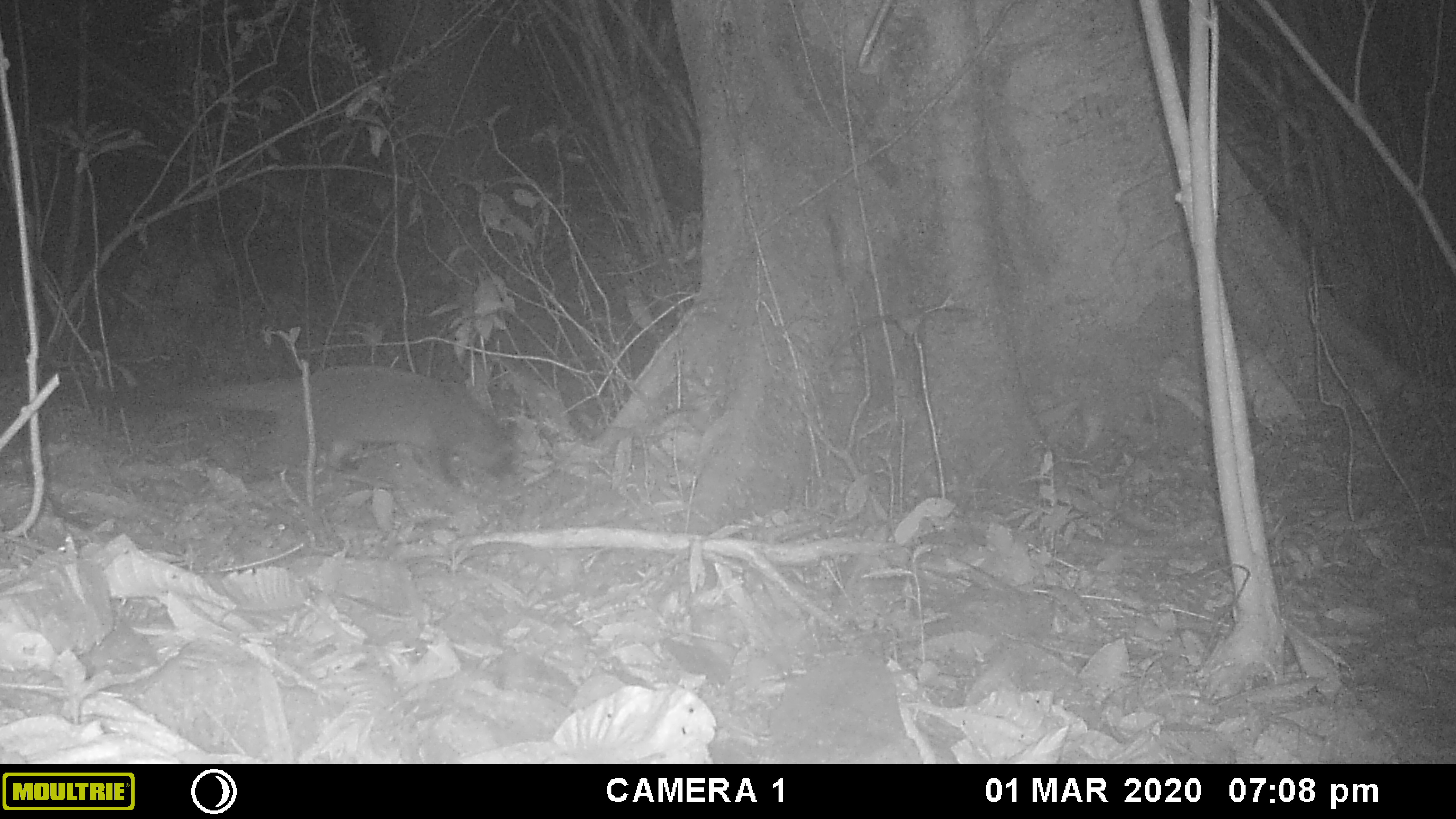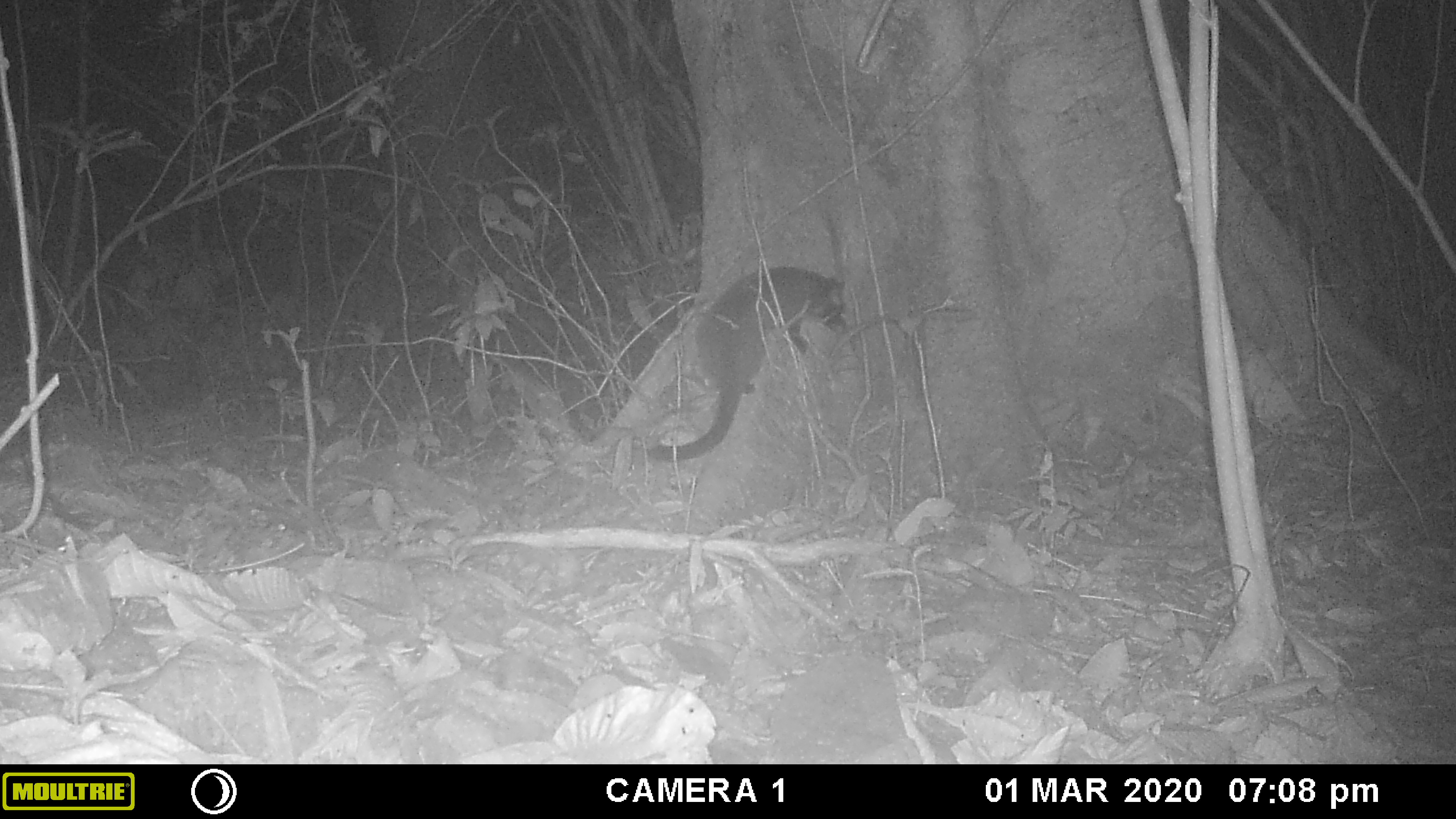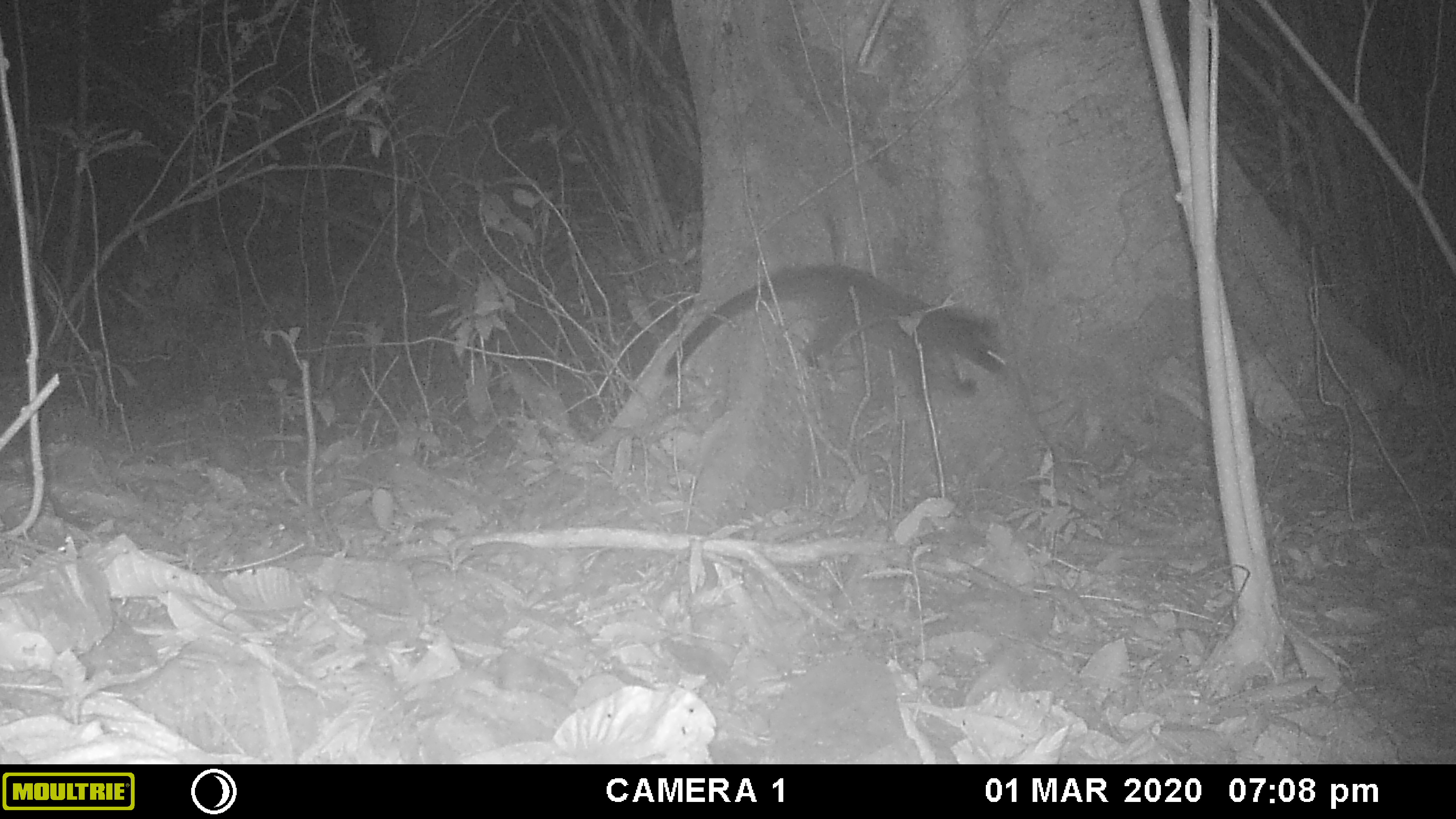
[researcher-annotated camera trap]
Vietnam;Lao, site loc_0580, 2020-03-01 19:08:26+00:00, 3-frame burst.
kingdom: Animalia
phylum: Chordata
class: Mammalia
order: Carnivora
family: Viverridae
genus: Paguma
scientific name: Paguma larvata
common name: masked palm civet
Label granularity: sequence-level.